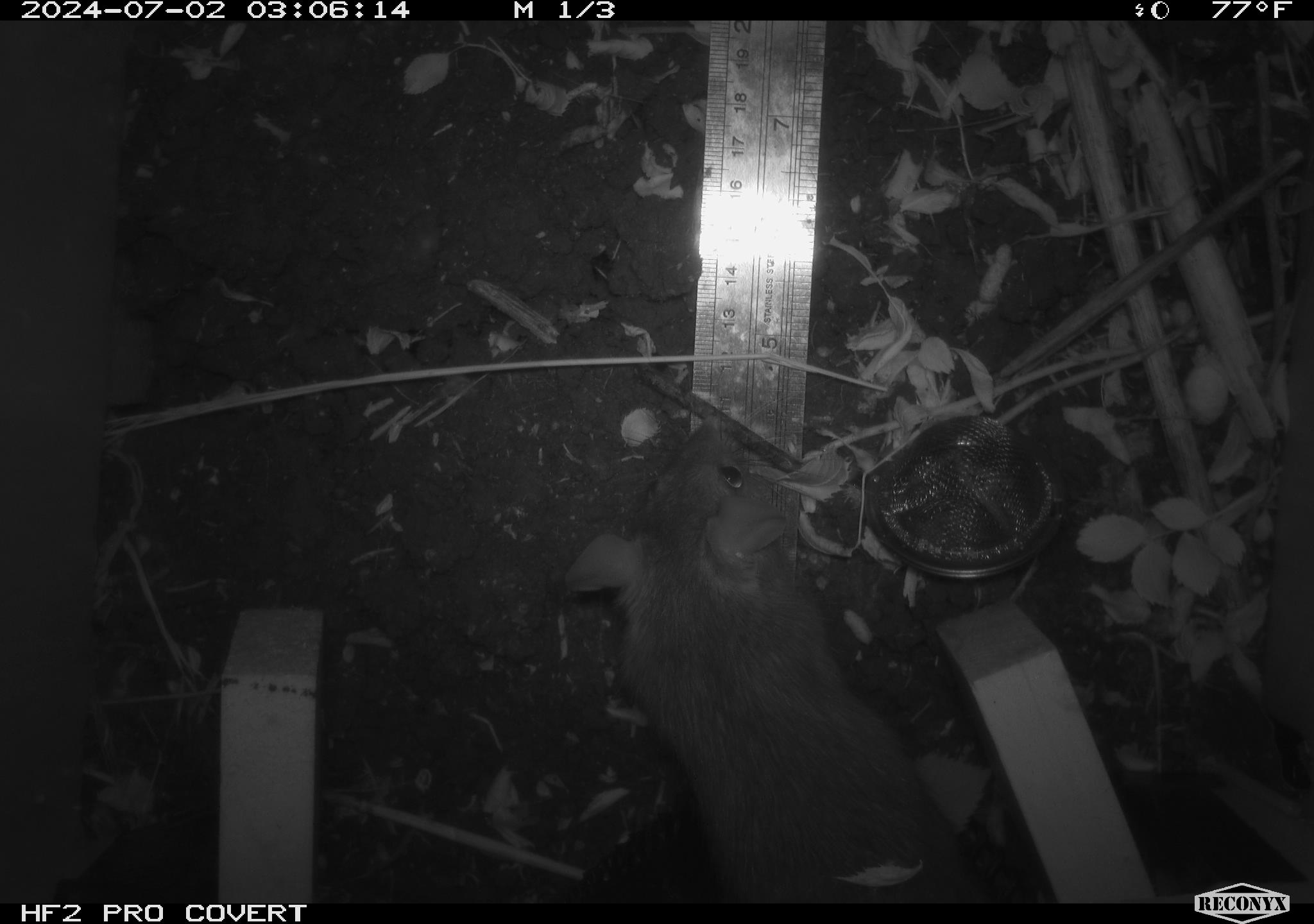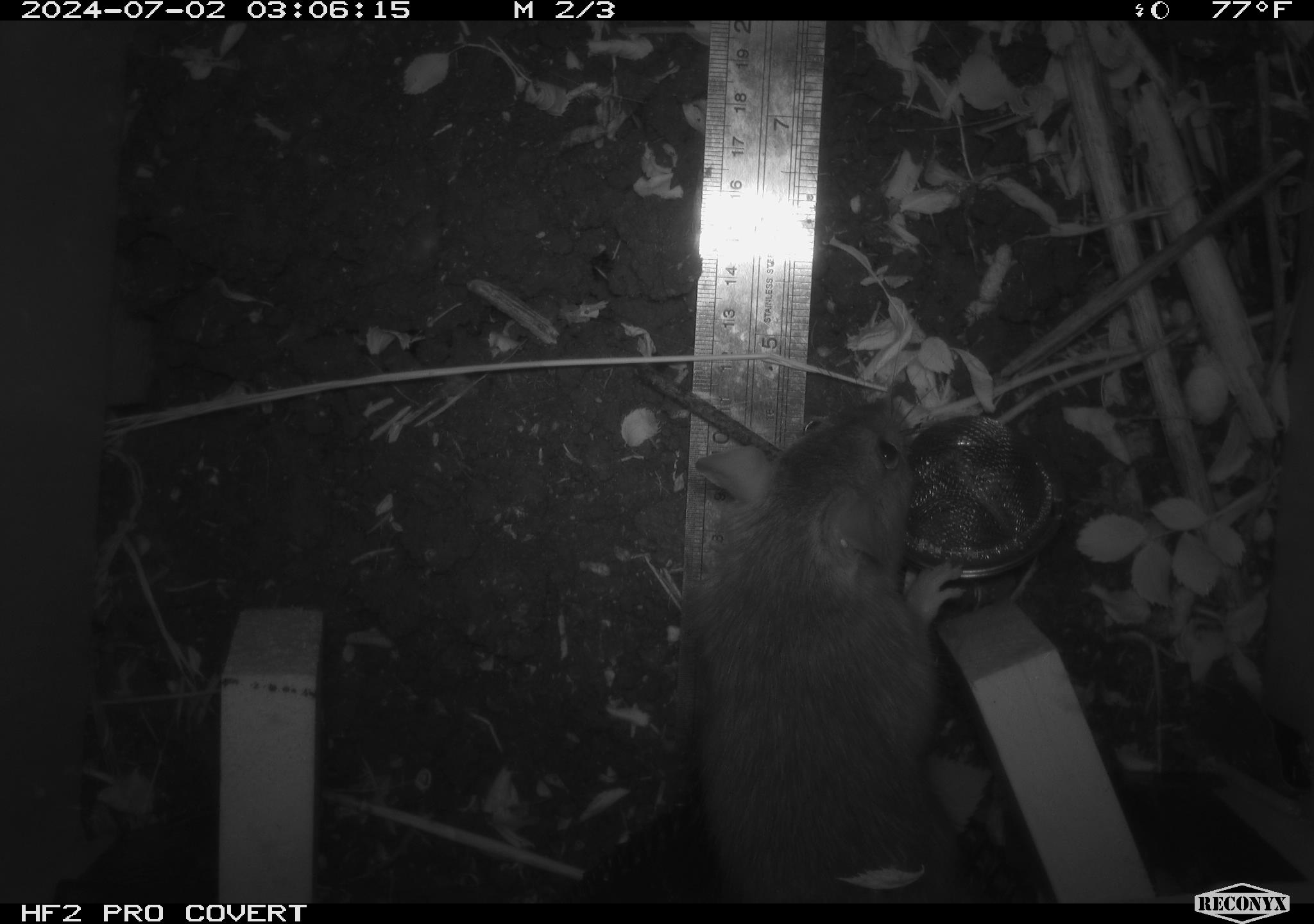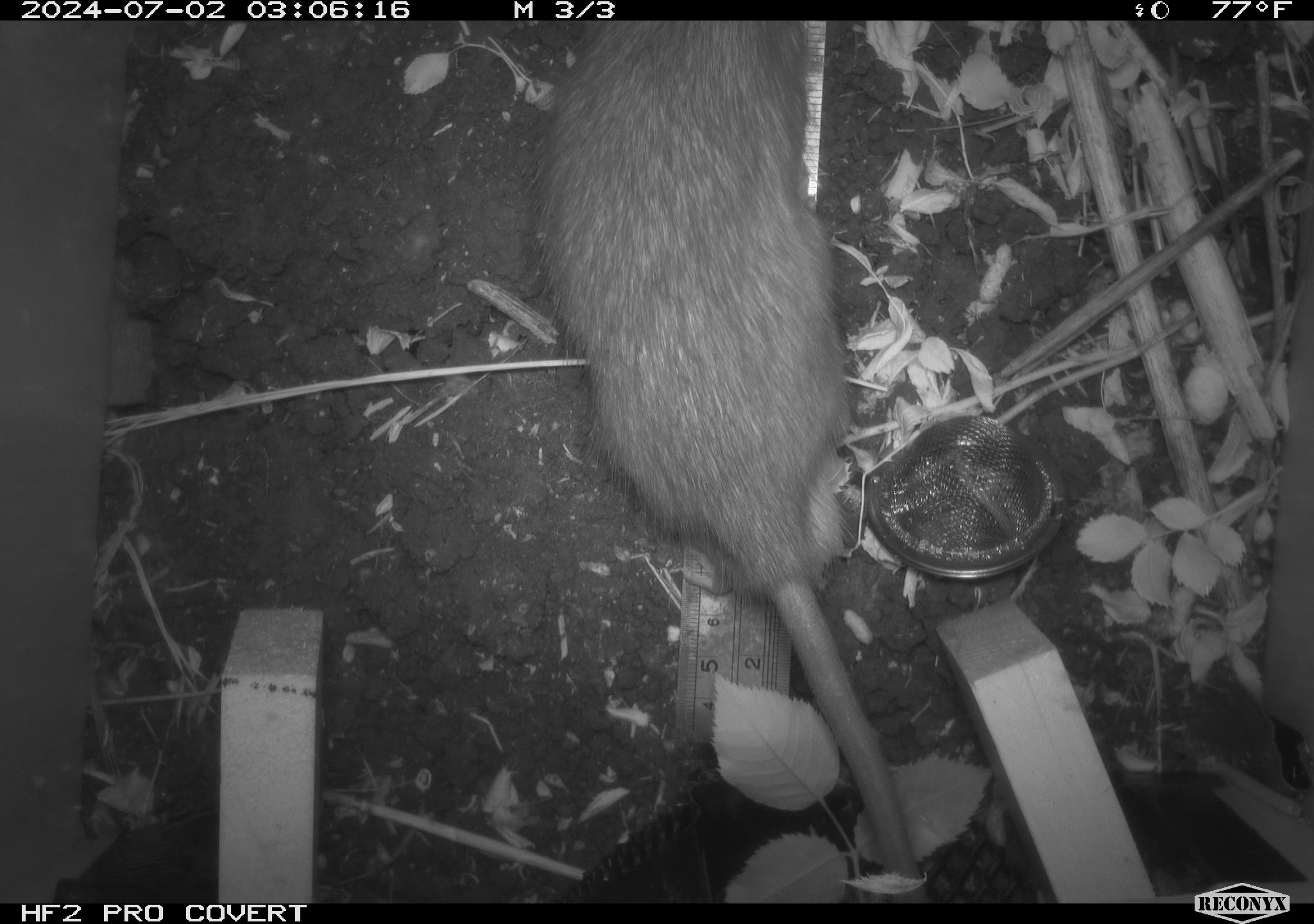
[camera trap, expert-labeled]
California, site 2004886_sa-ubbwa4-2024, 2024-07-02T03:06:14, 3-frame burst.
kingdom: Animalia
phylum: Chordata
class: Mammalia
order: Rodentia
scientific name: Rodentia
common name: woodrat or rat or mouse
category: woodrat or rat or mouse species